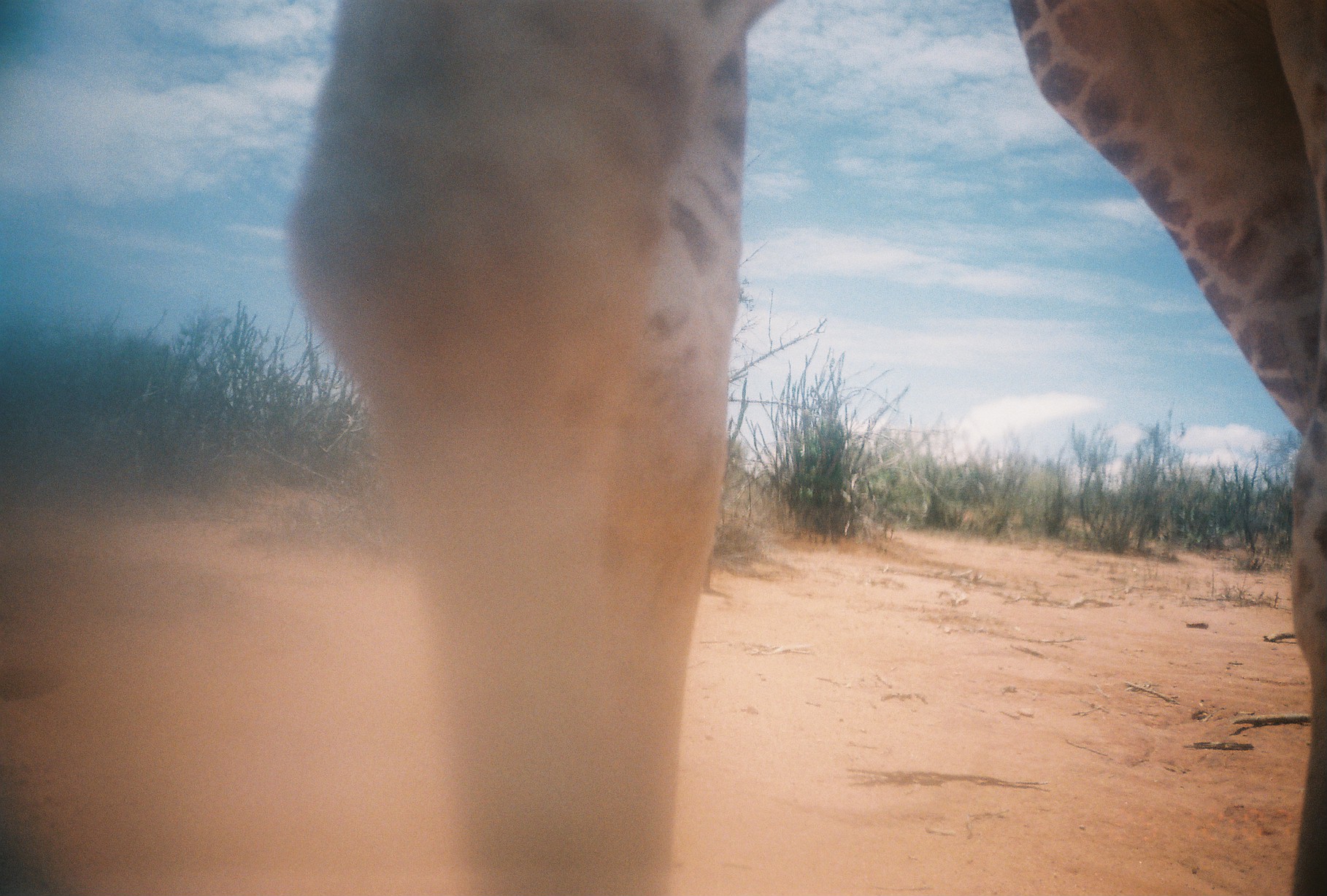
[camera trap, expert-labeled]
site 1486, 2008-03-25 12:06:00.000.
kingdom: Animalia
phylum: Chordata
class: Mammalia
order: Artiodactyla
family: Giraffidae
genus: Giraffa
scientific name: Giraffa camelopardalis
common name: giraffe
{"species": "Giraffa camelopardalis (giraffe)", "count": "1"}